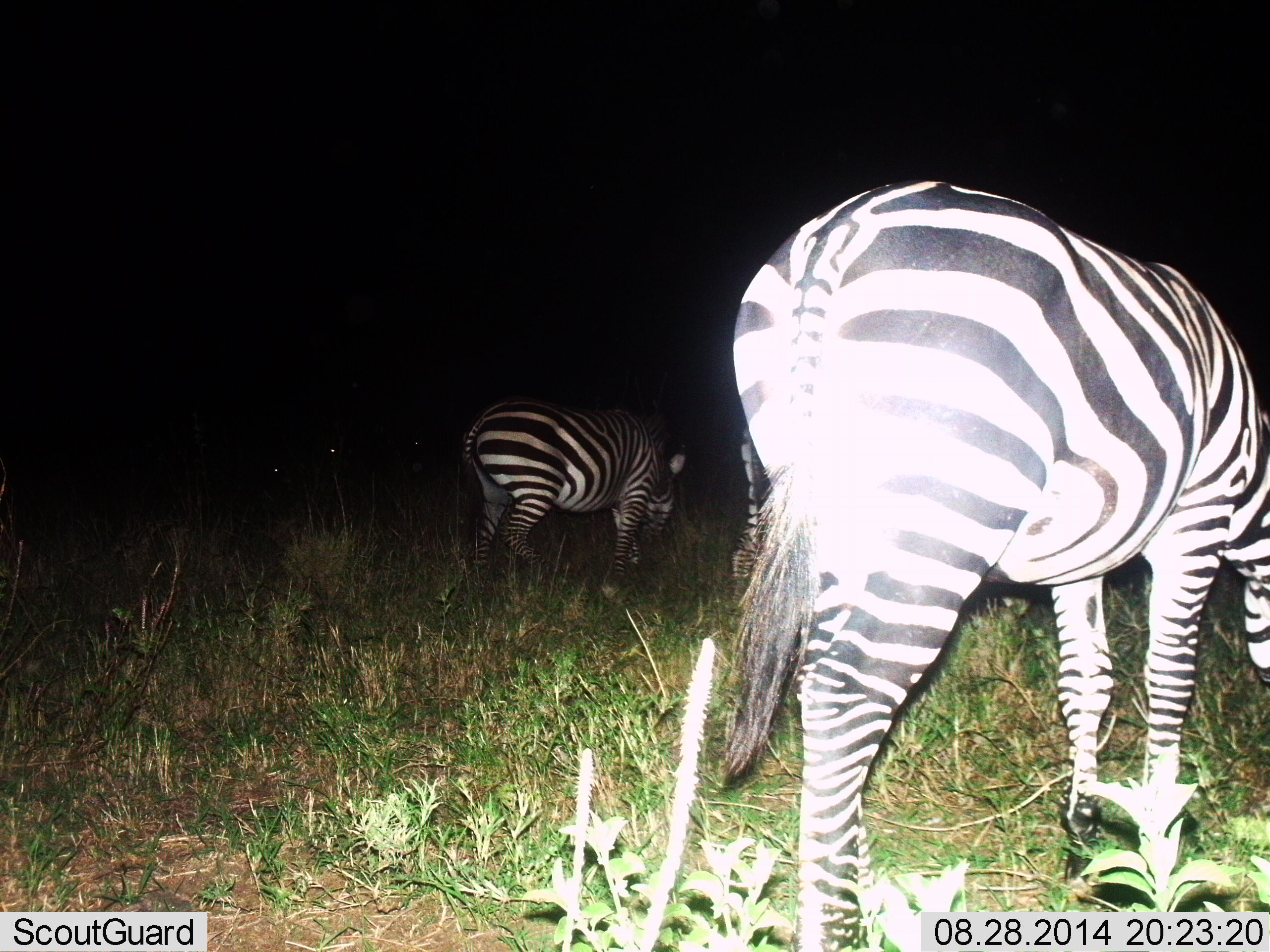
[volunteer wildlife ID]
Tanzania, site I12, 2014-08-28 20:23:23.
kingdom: Animalia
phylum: Chordata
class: Mammalia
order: Perissodactyla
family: Equidae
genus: Equus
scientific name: Equus quagga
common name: plains zebra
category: zebra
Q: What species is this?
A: Zebra (plains zebra) (Equus quagga).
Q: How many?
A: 3.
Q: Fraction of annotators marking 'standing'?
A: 40%.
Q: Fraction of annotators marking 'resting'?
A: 0%.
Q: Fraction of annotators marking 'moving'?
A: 20%.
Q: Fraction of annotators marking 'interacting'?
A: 0%.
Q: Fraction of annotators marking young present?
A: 0%.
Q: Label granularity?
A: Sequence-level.